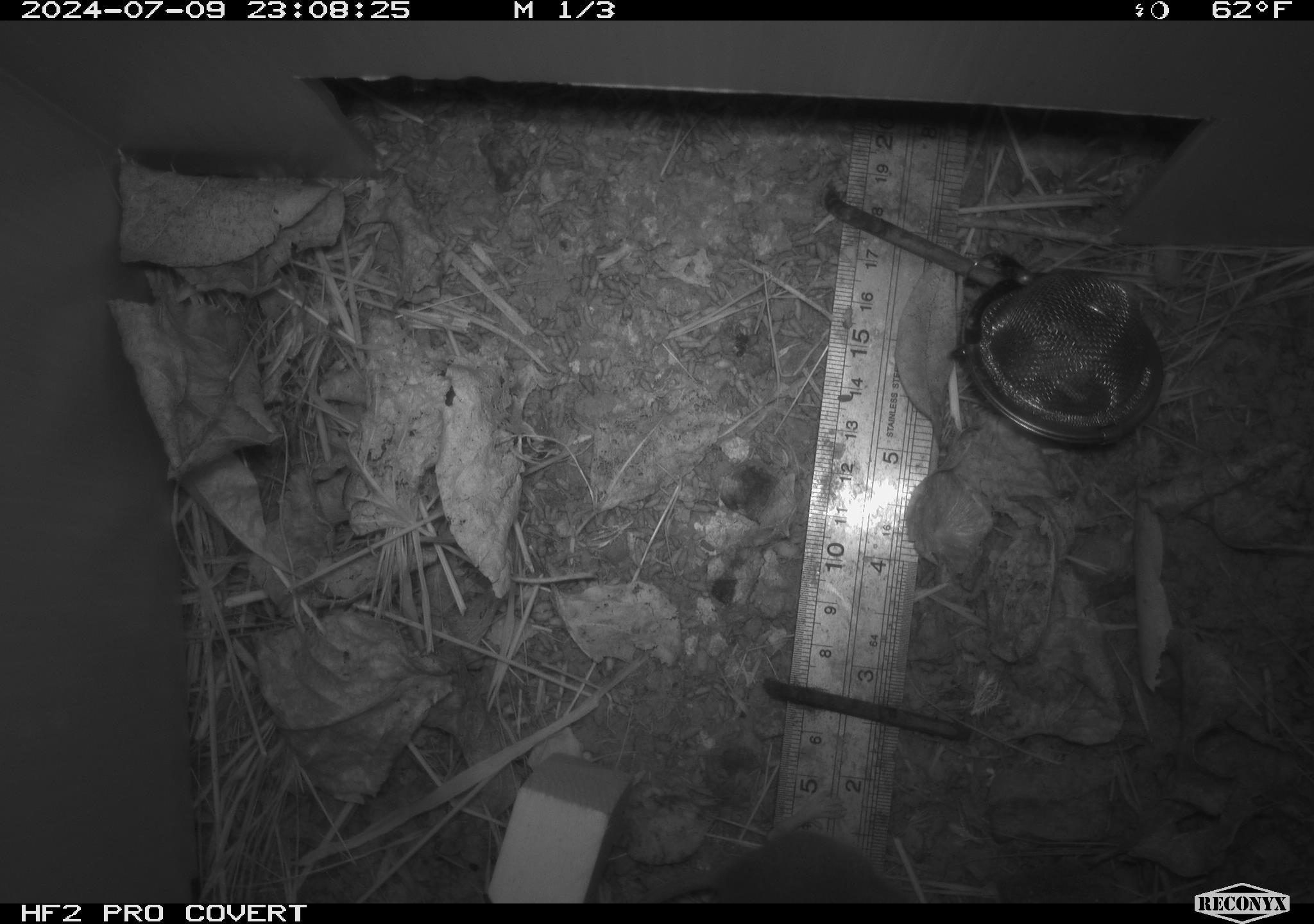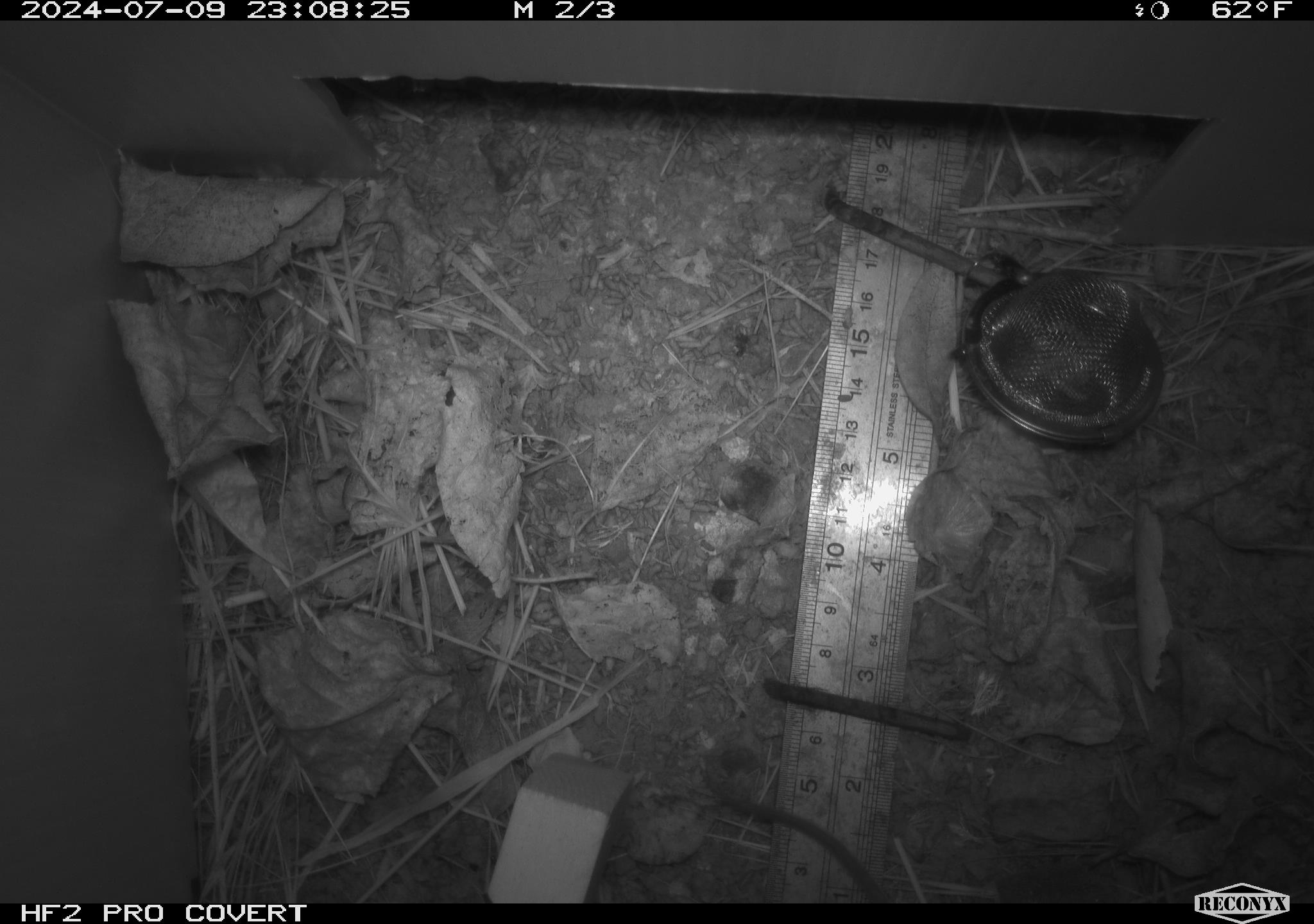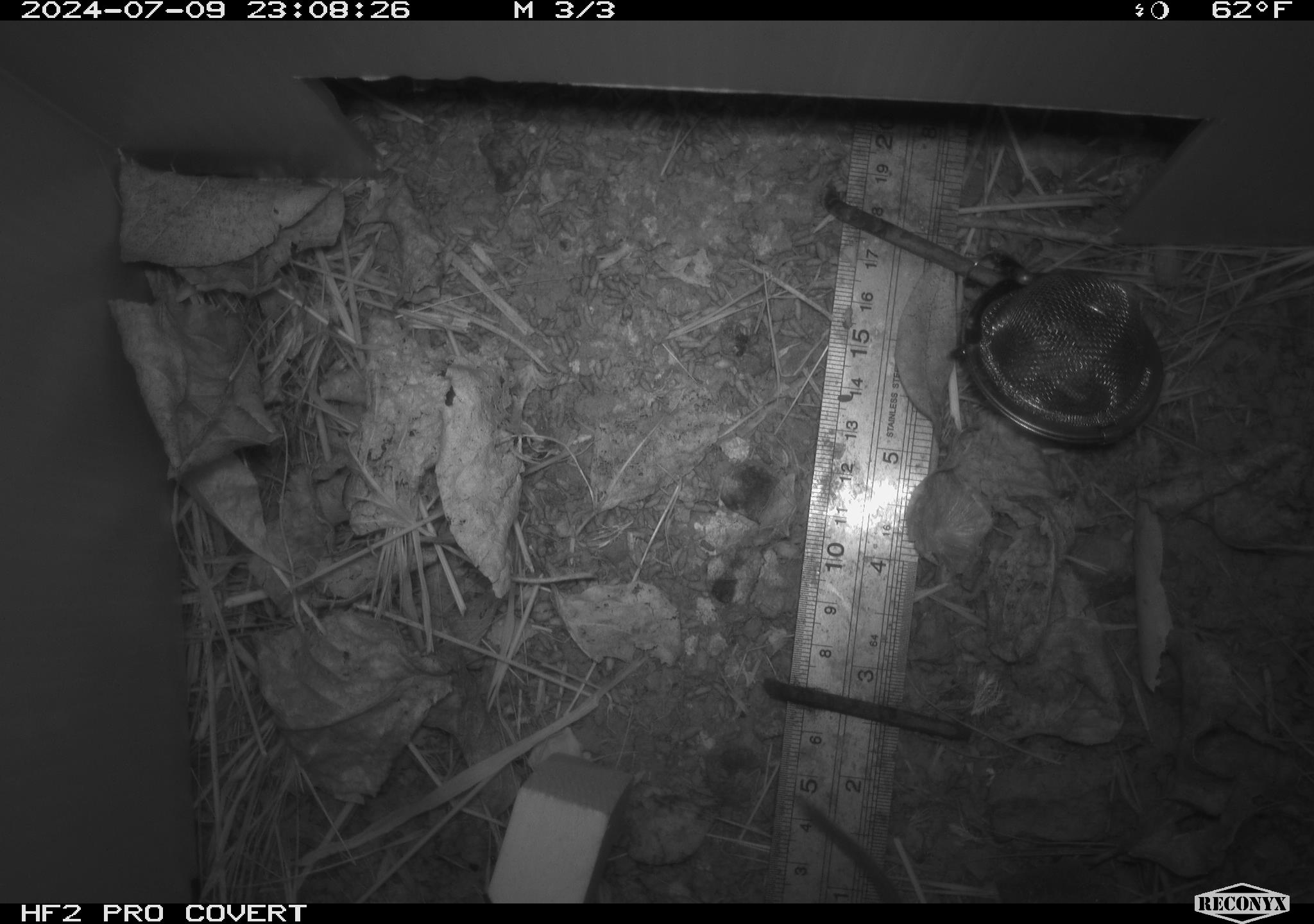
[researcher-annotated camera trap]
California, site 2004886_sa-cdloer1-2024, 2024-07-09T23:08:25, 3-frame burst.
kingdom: Animalia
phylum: Chordata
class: Mammalia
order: Rodentia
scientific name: Rodentia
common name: mouse species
Mouse species (Rodentia).